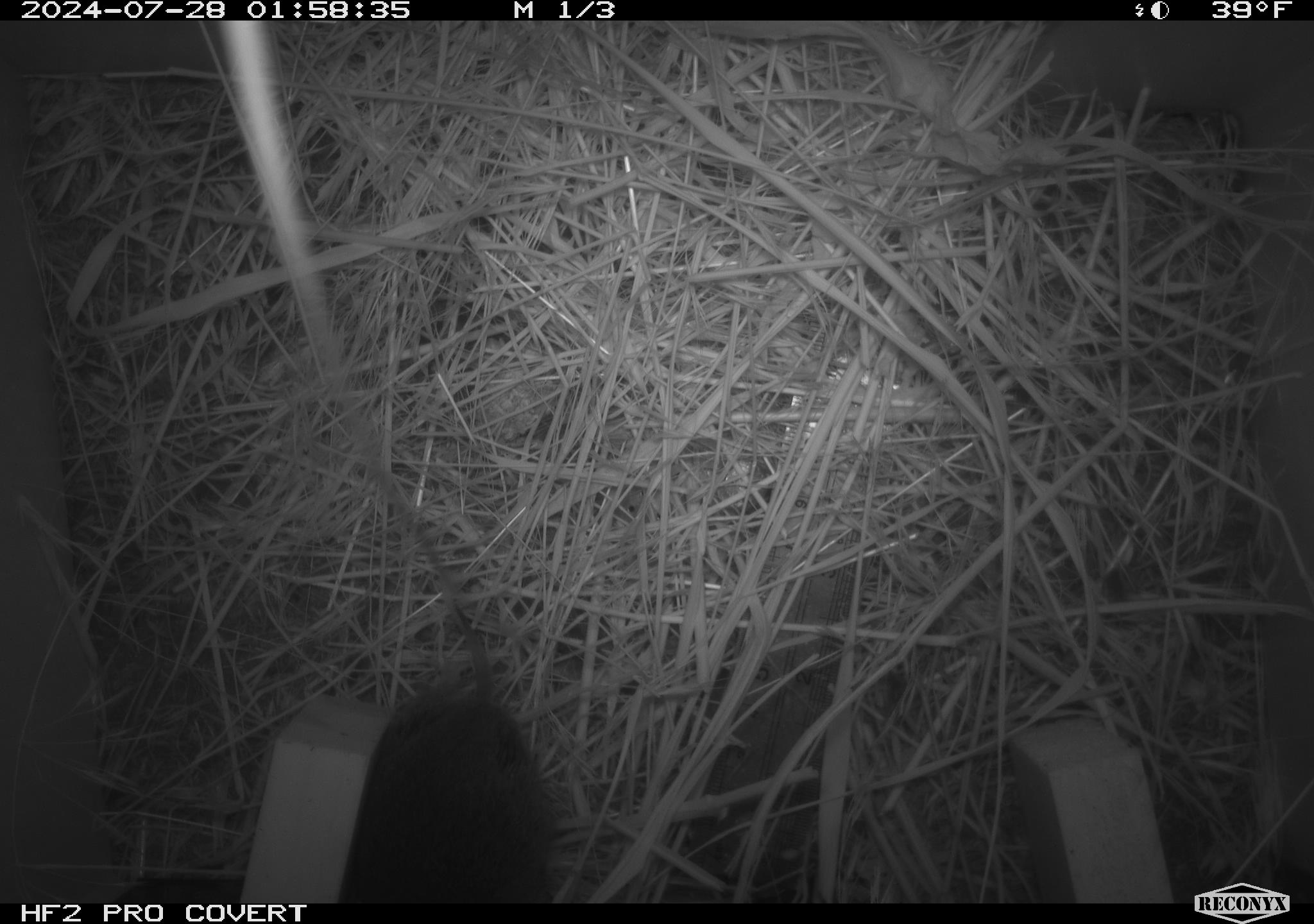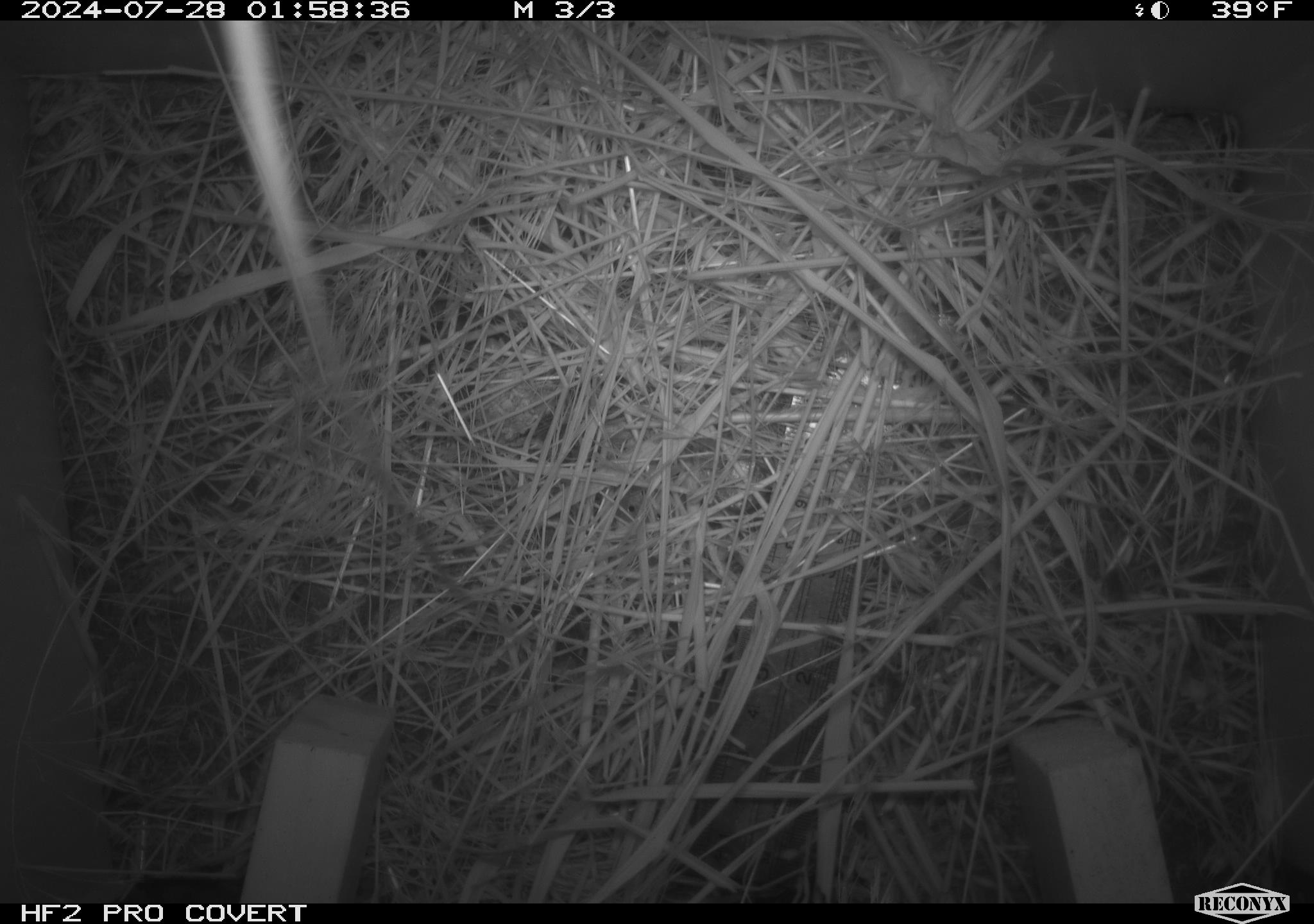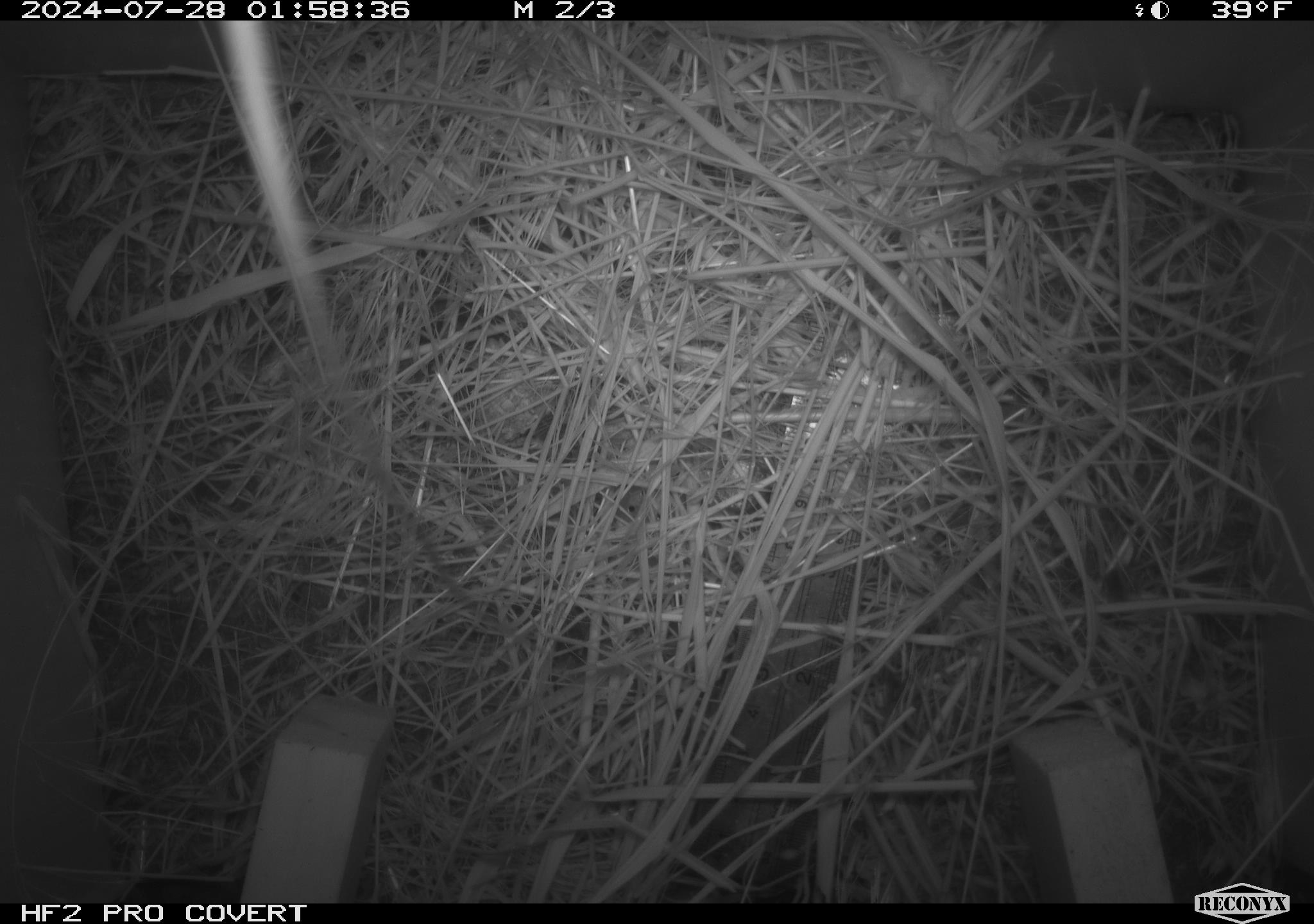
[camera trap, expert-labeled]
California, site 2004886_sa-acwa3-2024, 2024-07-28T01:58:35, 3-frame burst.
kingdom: Animalia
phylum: Chordata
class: Mammalia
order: Rodentia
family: Cricetidae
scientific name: Arvicolinae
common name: voles, lemmings, and muskrats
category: arvicolinae subfamily